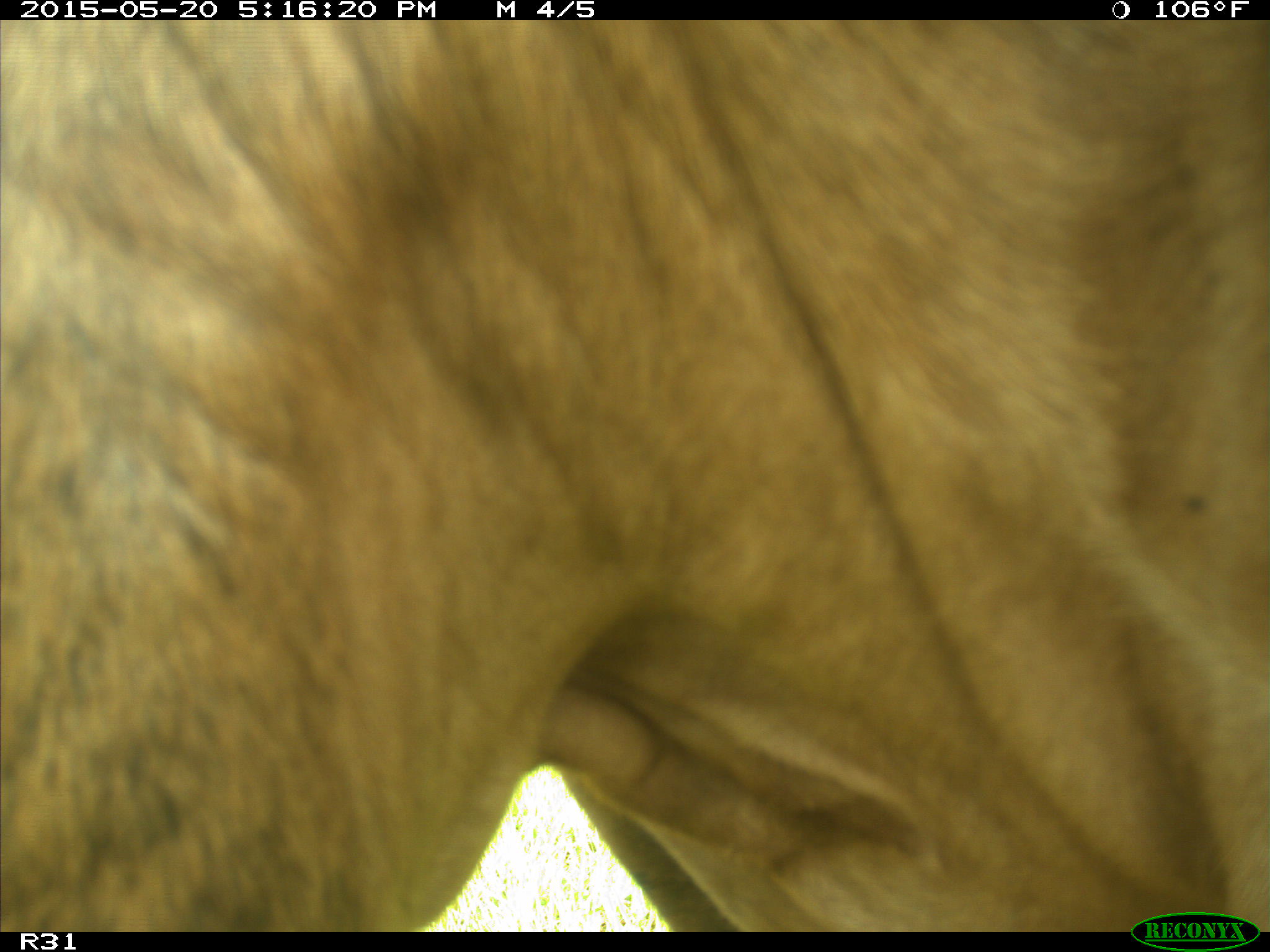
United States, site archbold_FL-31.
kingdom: Animalia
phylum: Chordata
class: Mammalia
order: Artiodactyla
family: Bovidae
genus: Bos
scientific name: Bos taurus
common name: domestic cow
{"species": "Bos taurus (domestic cow)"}